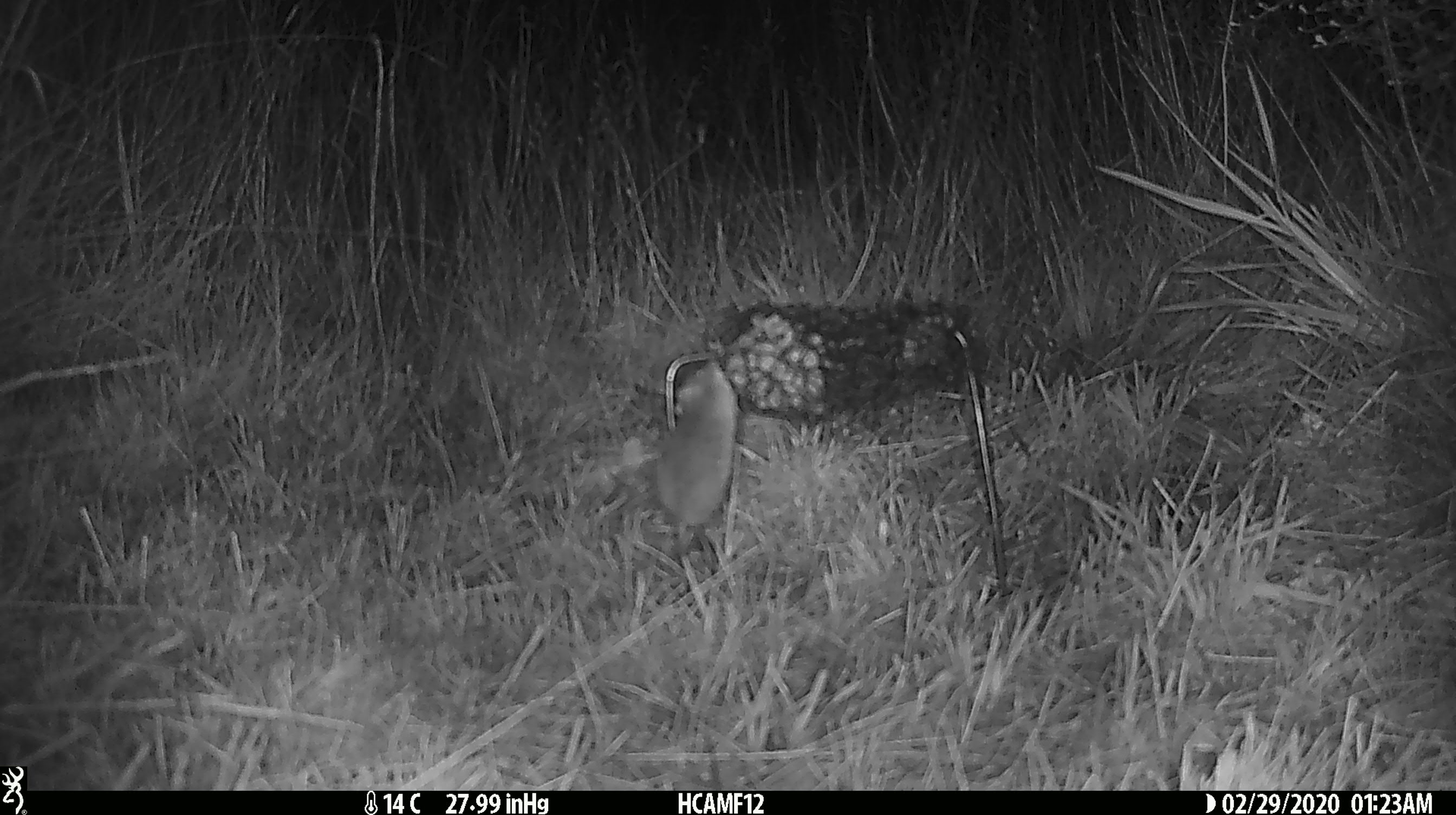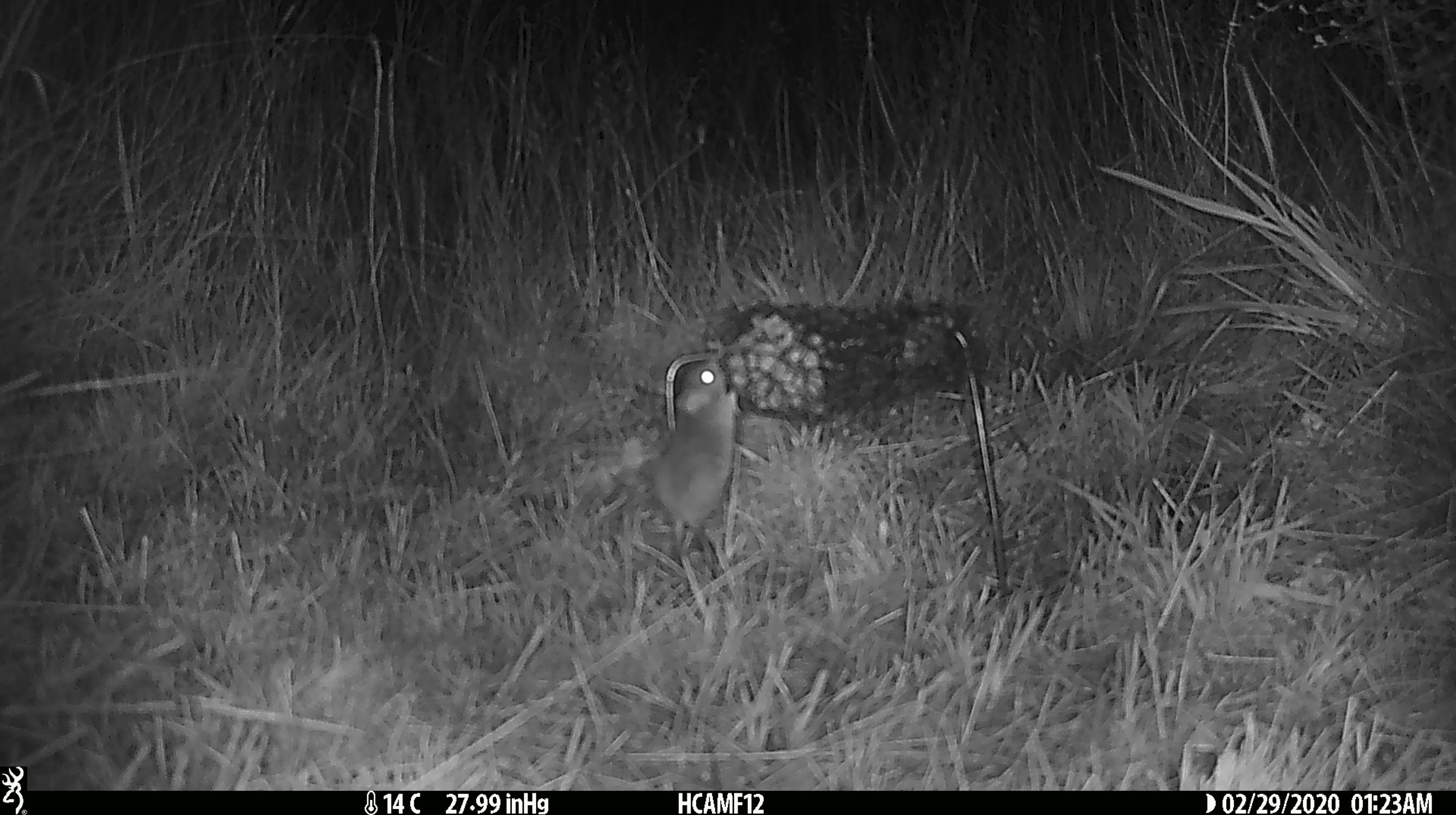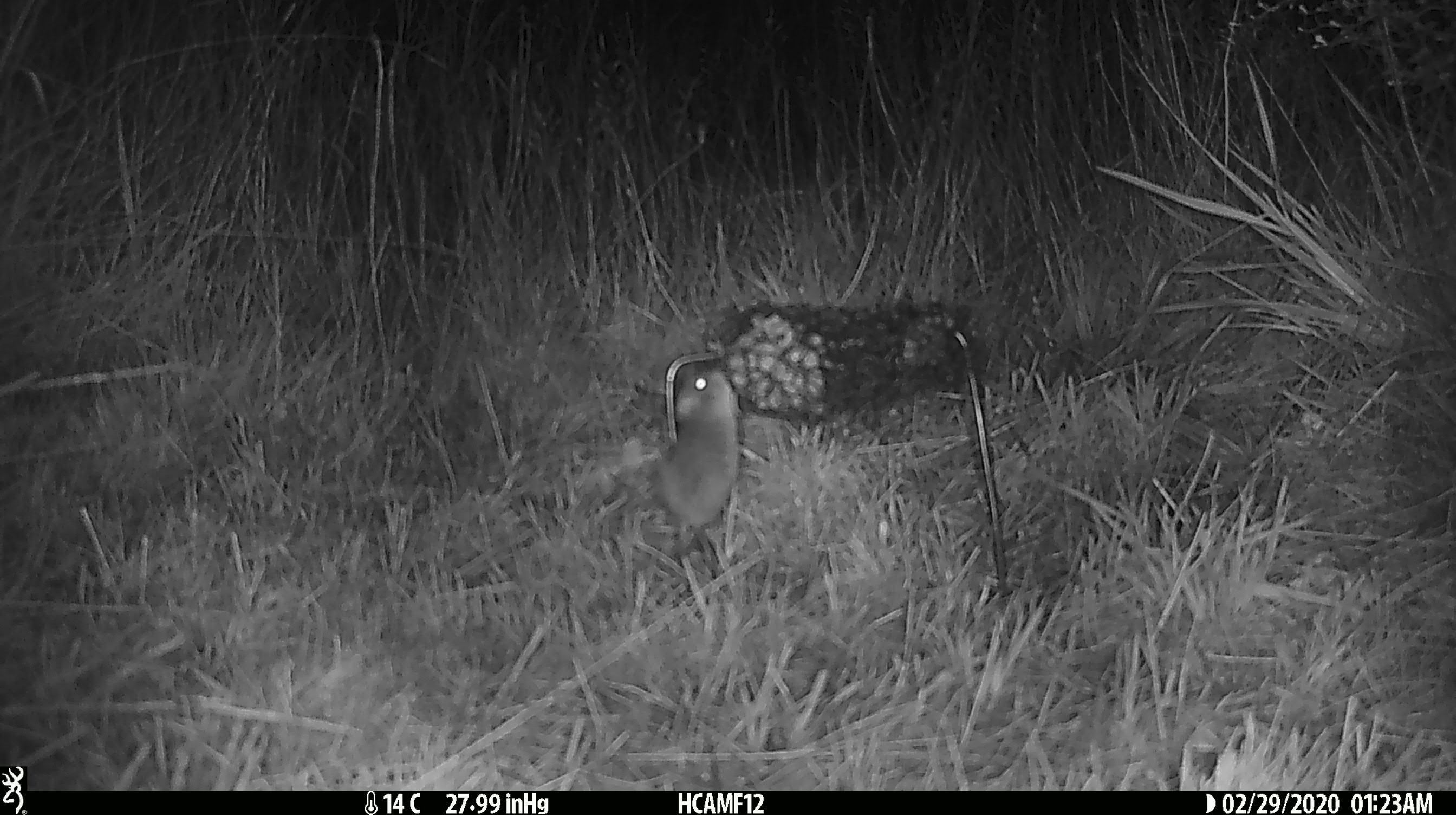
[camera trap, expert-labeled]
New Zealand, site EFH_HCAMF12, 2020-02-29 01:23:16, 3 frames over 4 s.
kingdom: Animalia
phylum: Chordata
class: Mammalia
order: Rodentia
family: Muridae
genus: Mus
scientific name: Mus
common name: mouse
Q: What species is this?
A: Mouse (Mus).